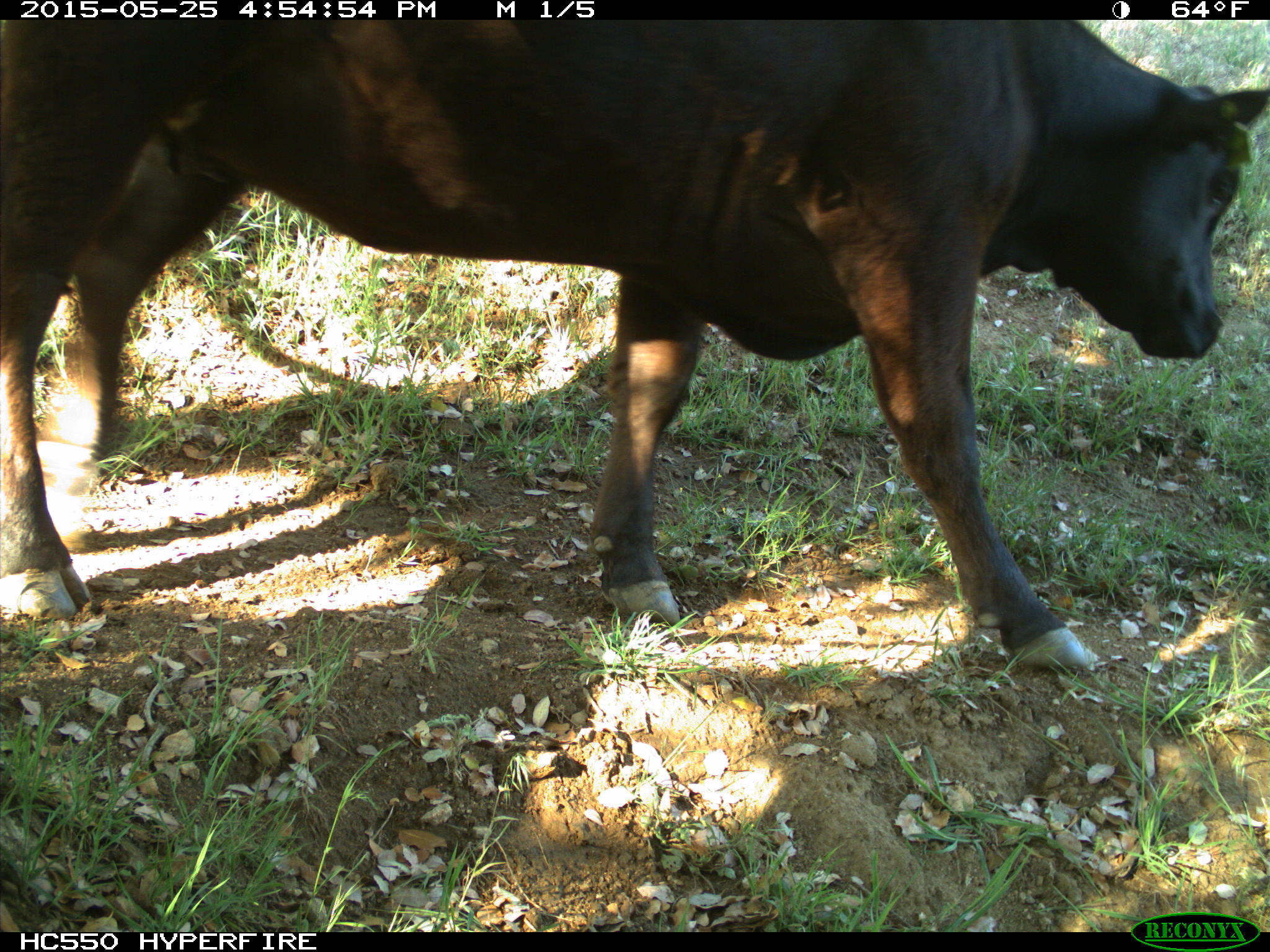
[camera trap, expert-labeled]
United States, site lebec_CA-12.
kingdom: Animalia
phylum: Chordata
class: Mammalia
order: Artiodactyla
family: Bovidae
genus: Bos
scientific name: Bos taurus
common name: domestic cow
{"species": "Bos taurus (domestic cow)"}